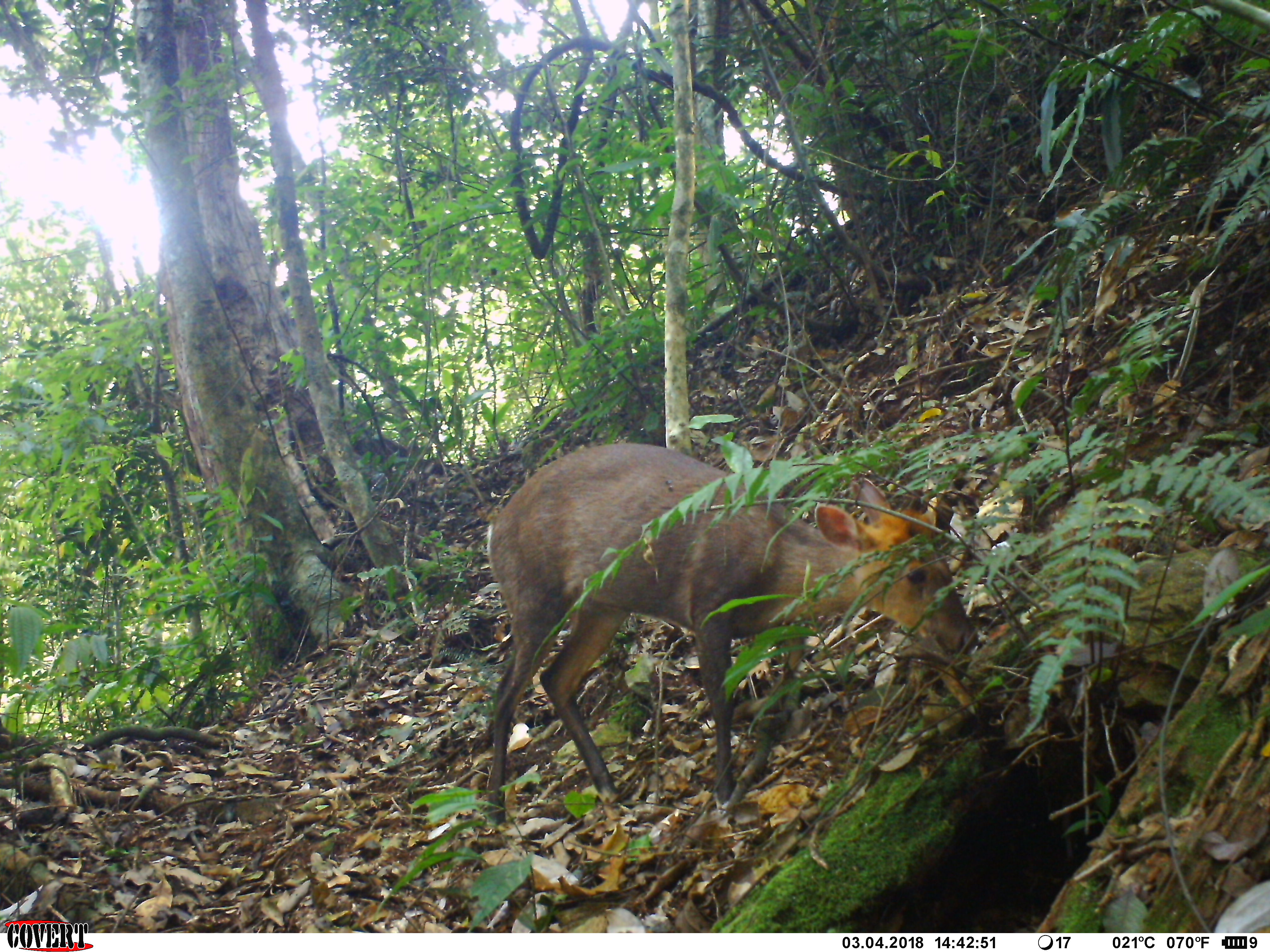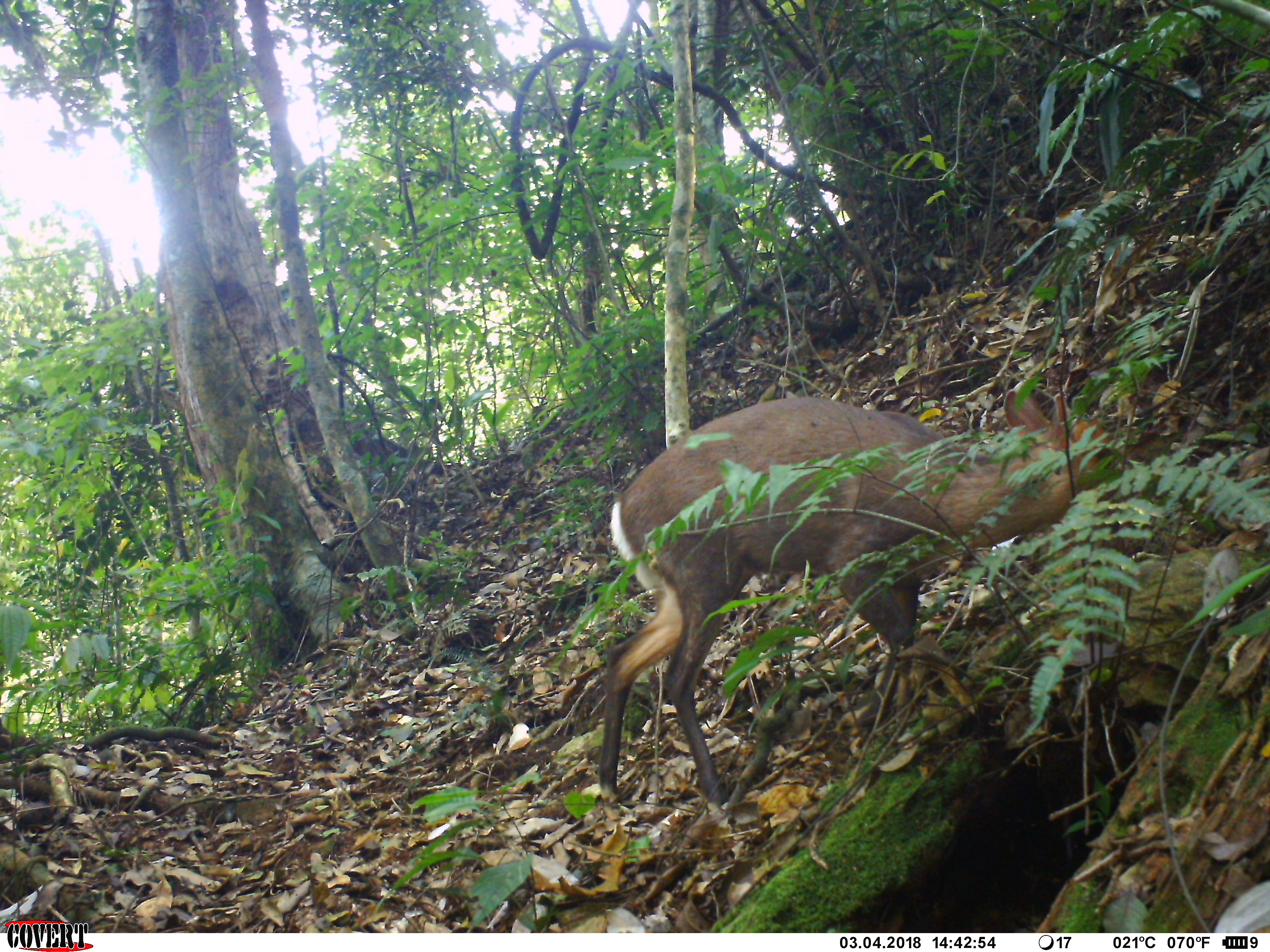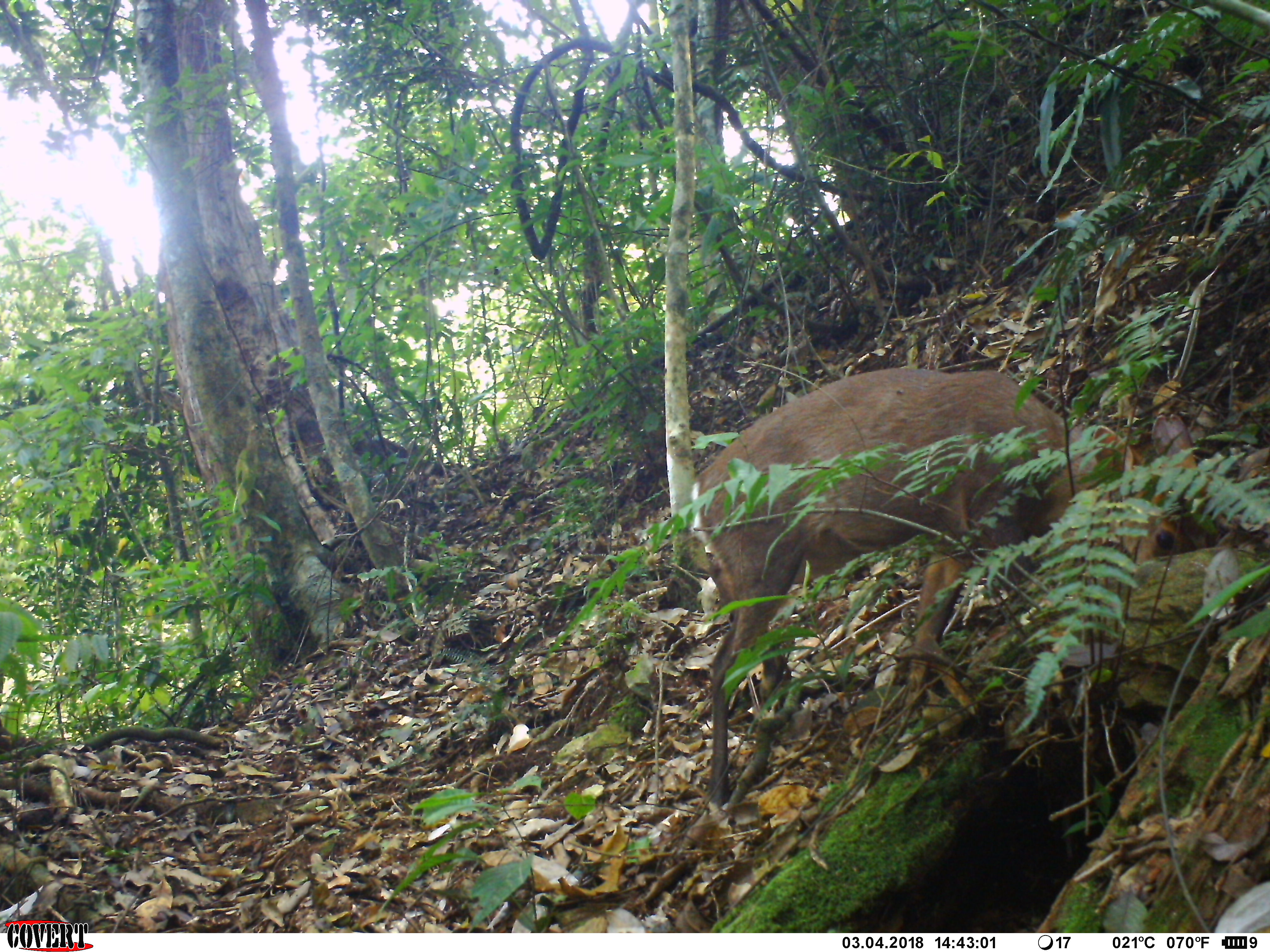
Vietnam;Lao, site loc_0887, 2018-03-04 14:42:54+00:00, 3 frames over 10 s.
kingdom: Animalia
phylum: Chordata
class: Mammalia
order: Artiodactyla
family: Cervidae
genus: Muntiacus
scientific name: Muntiacus rooseveltorum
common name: roosevelt's muntjac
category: roosevelts muntjac group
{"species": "roosevelts muntjac group (roosevelt's muntjac) (Muntiacus rooseveltorum)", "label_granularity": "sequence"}